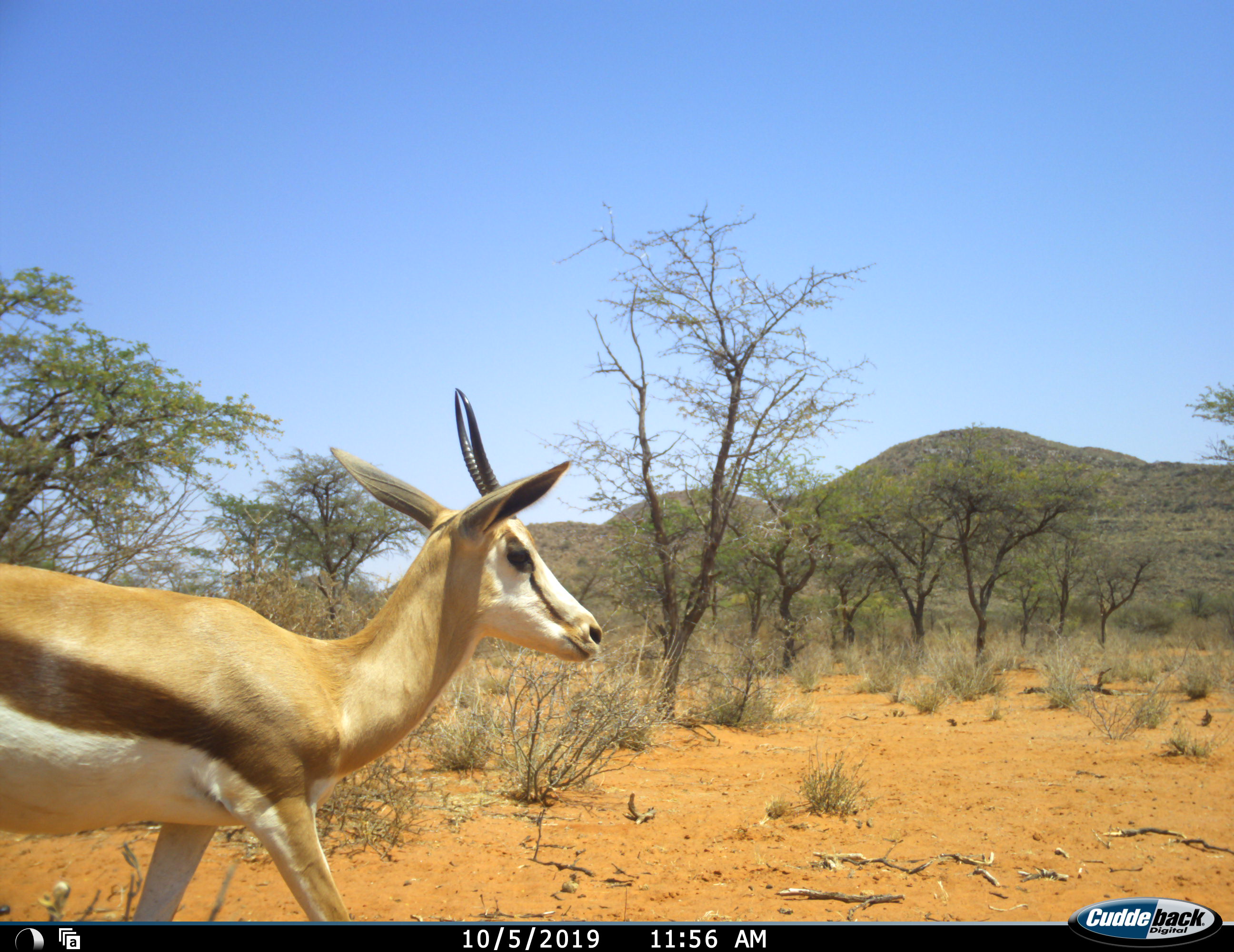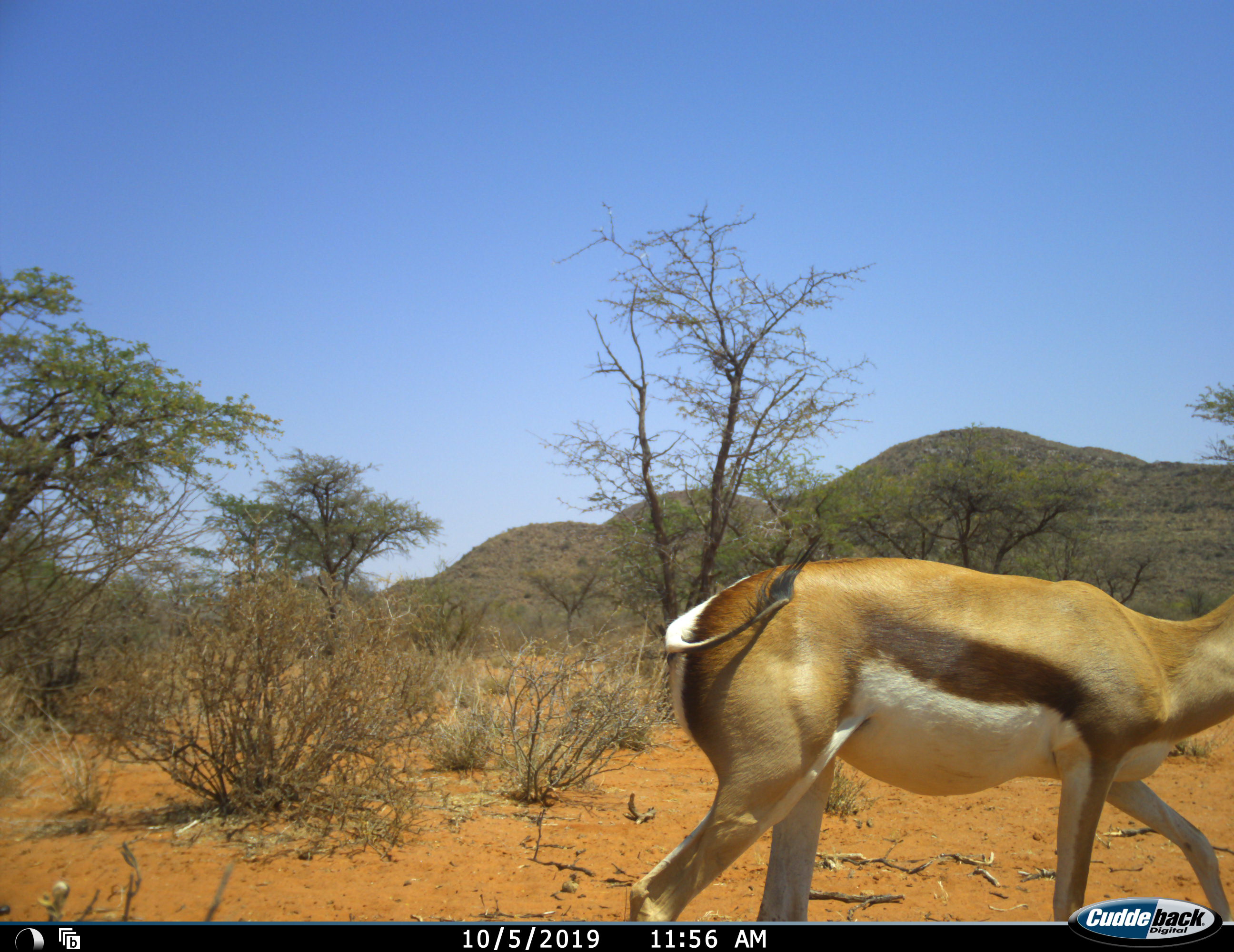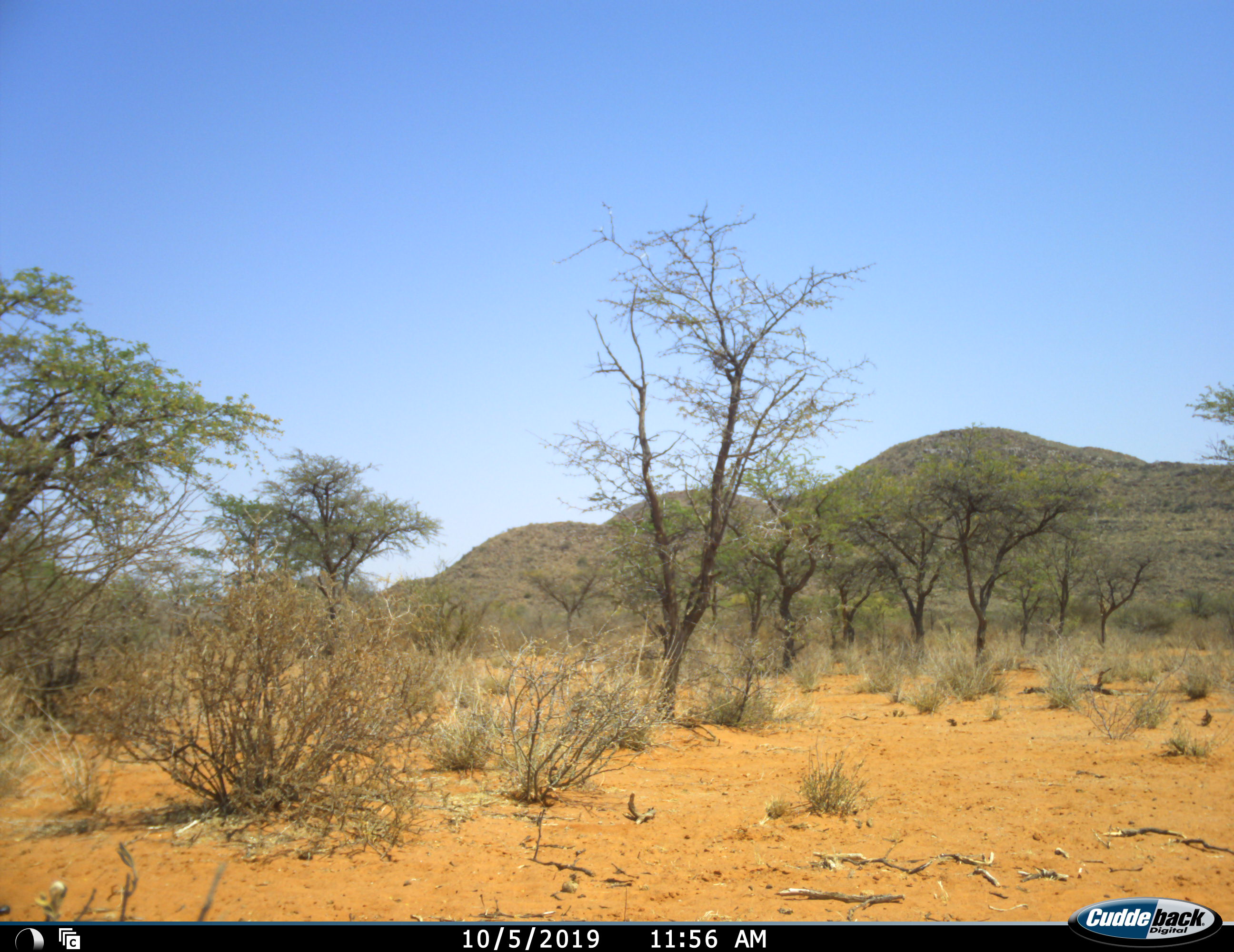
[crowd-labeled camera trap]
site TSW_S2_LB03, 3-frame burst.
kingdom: Animalia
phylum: Chordata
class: Mammalia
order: Artiodactyla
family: Bovidae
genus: Antidorcas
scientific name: Antidorcas marsupialis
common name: springbok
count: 1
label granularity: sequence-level